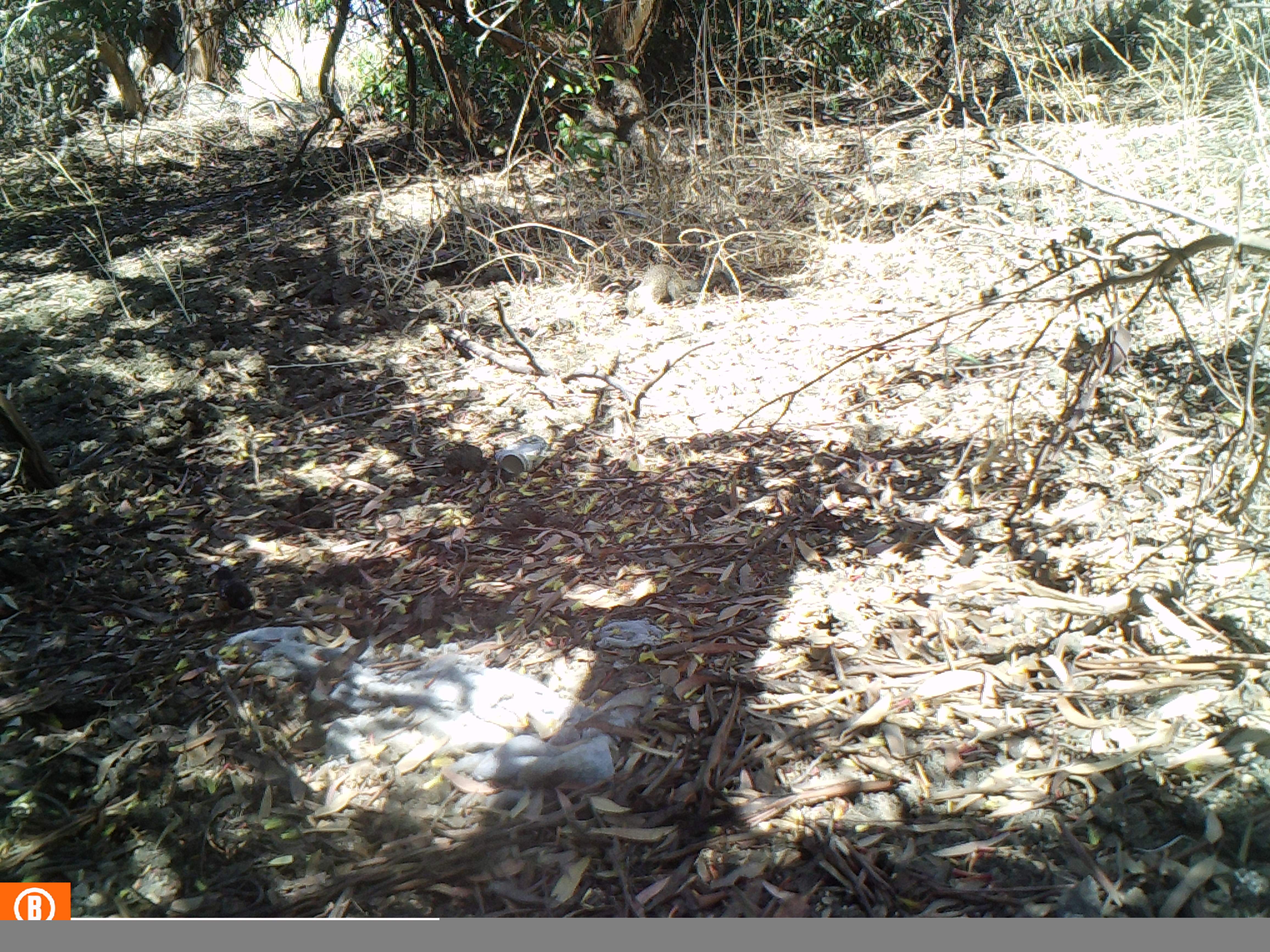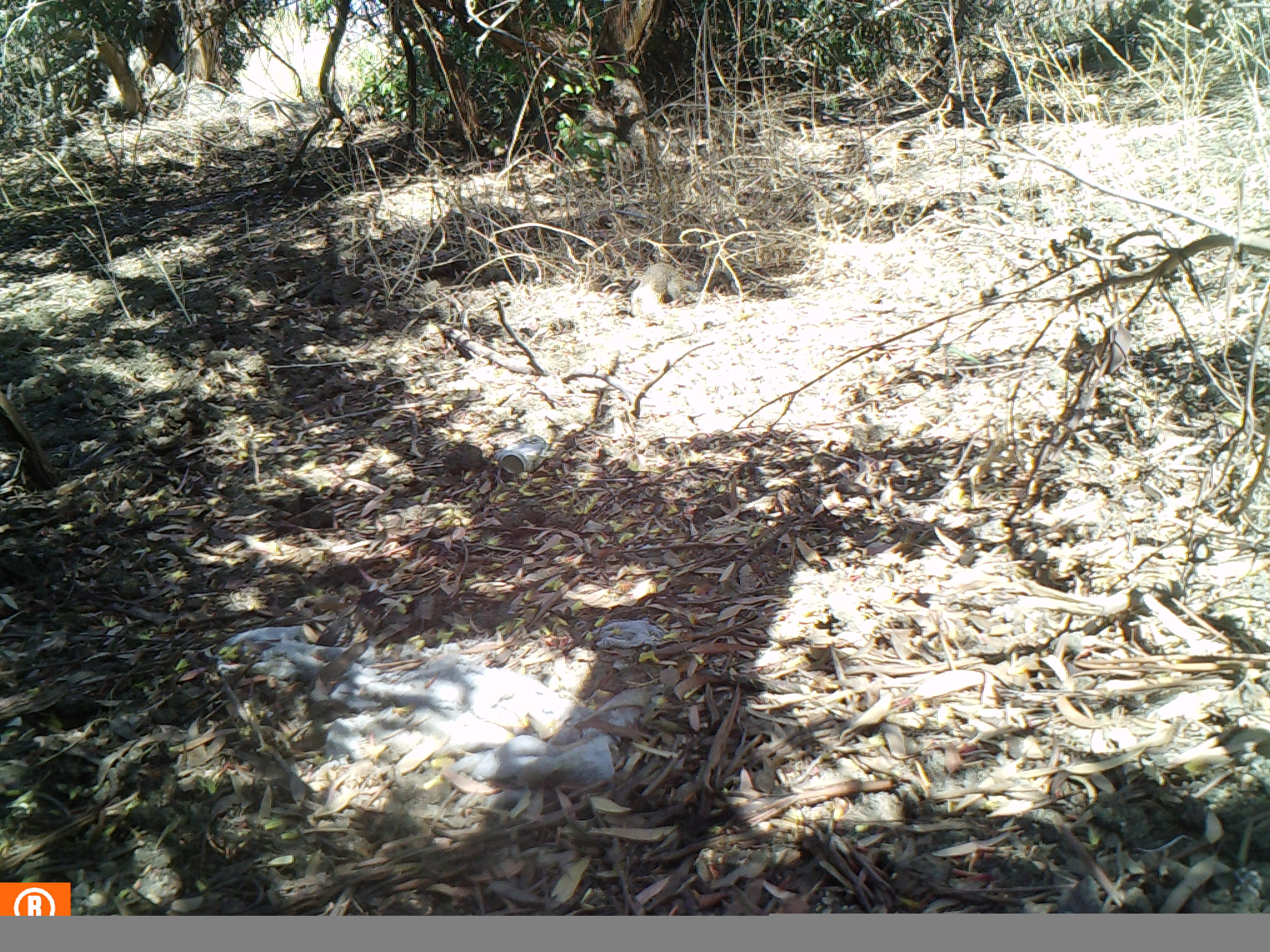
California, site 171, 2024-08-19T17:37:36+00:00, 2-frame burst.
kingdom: Animalia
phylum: Chordata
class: Mammalia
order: Rodentia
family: Sciuridae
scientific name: Sciuridae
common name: squirrel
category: unknown squirrel